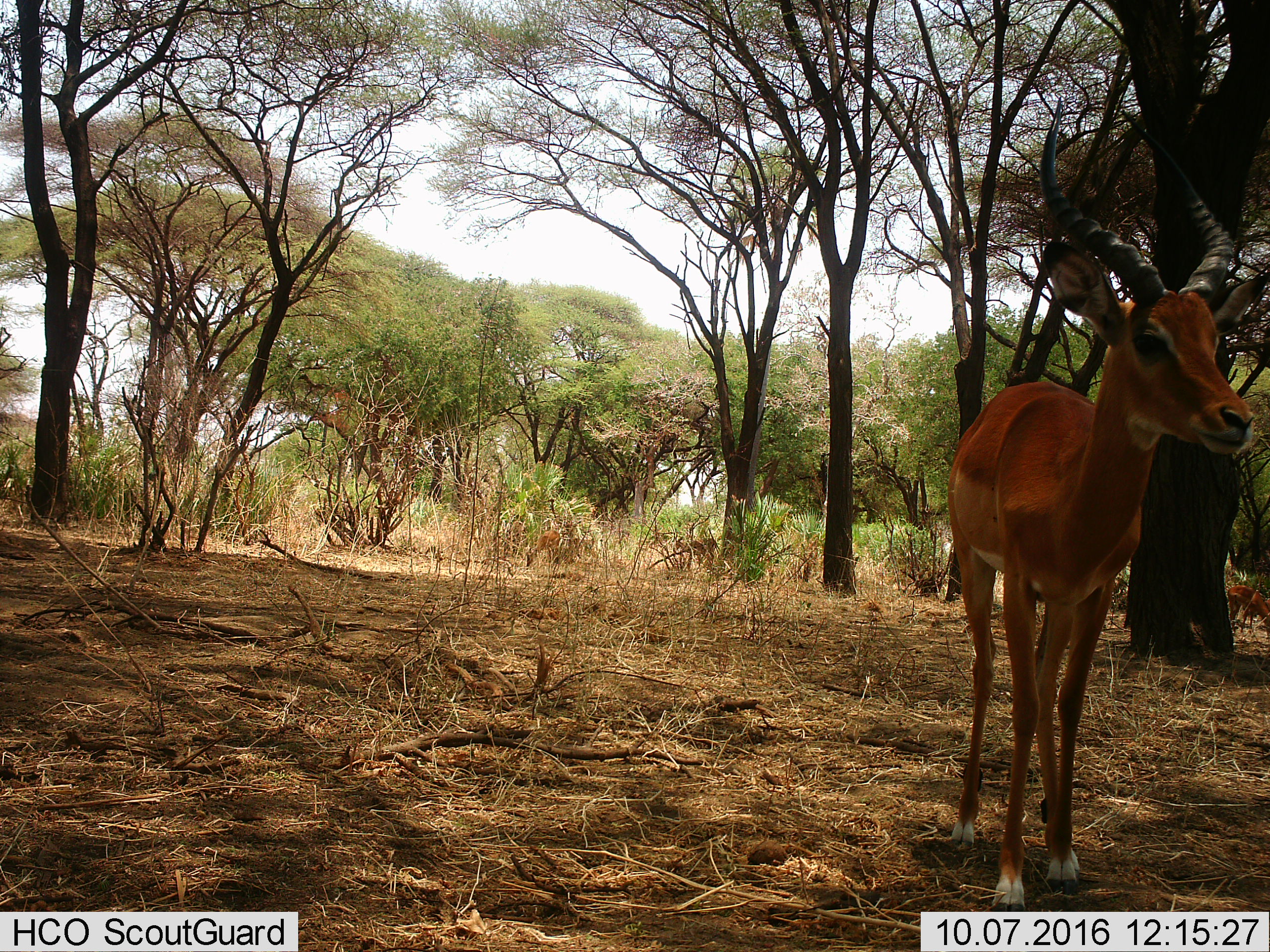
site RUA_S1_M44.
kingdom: Animalia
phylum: Chordata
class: Mammalia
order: Artiodactyla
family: Bovidae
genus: Aepyceros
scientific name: Aepyceros melampus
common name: impala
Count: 4.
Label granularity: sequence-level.